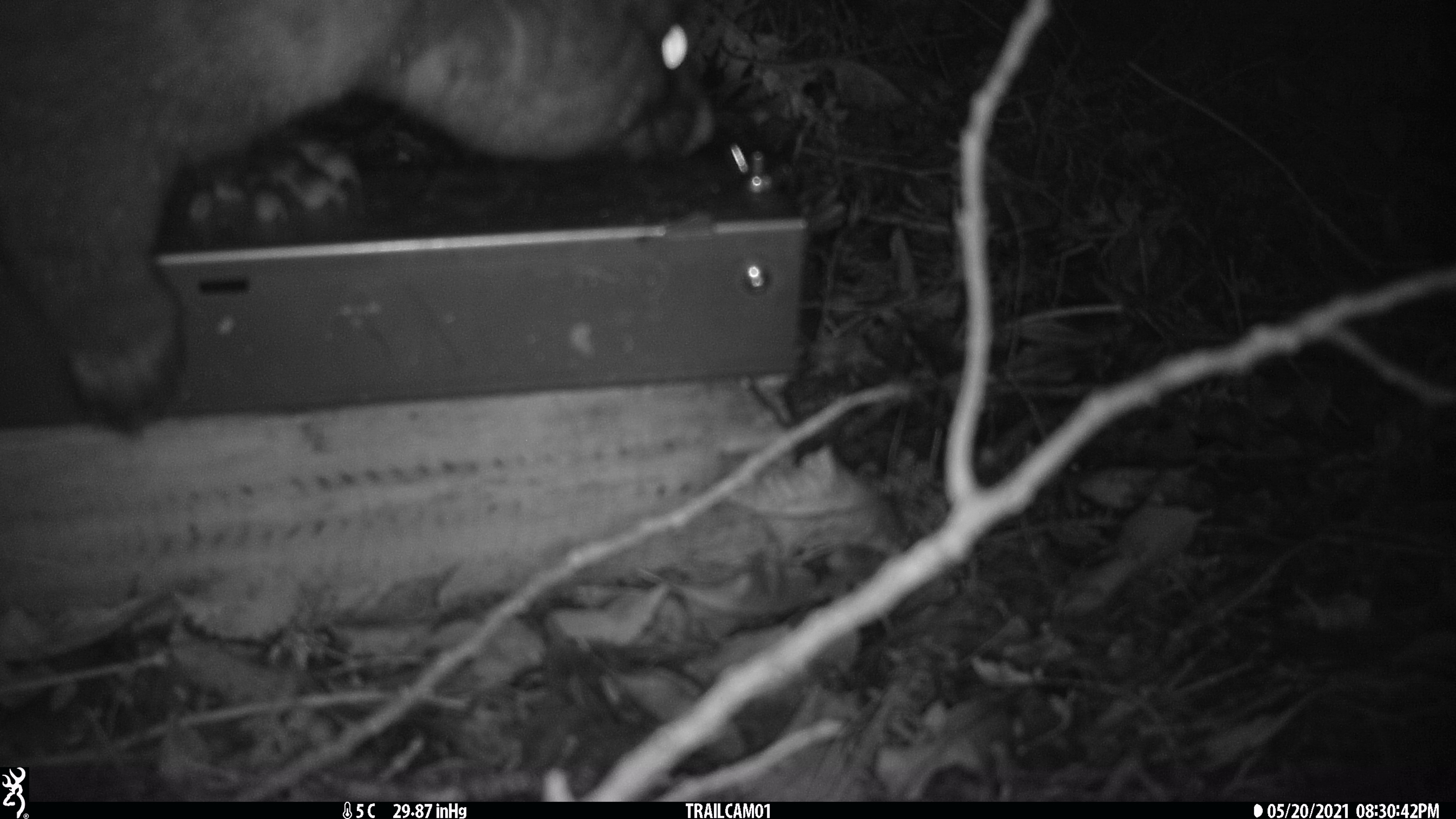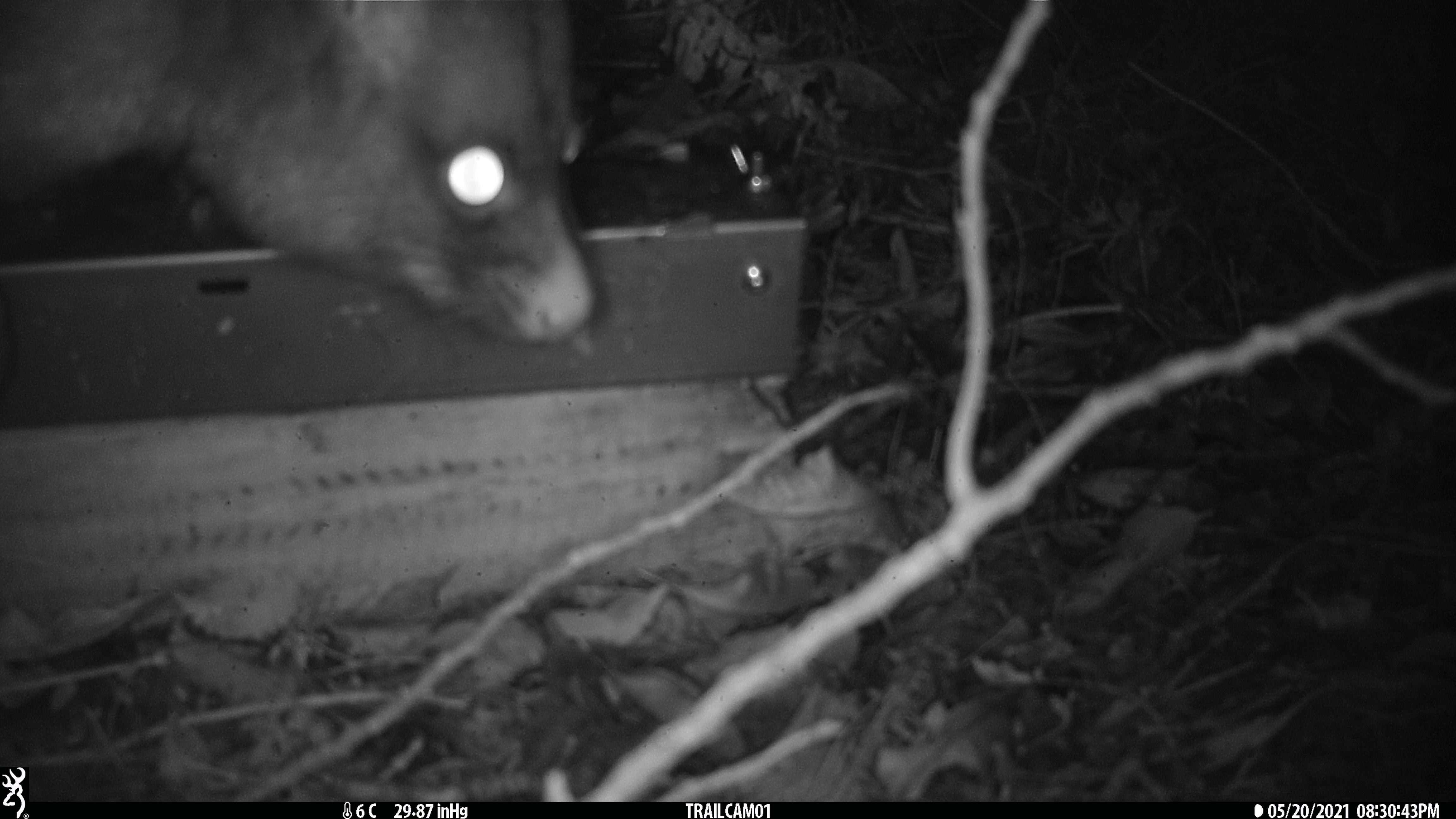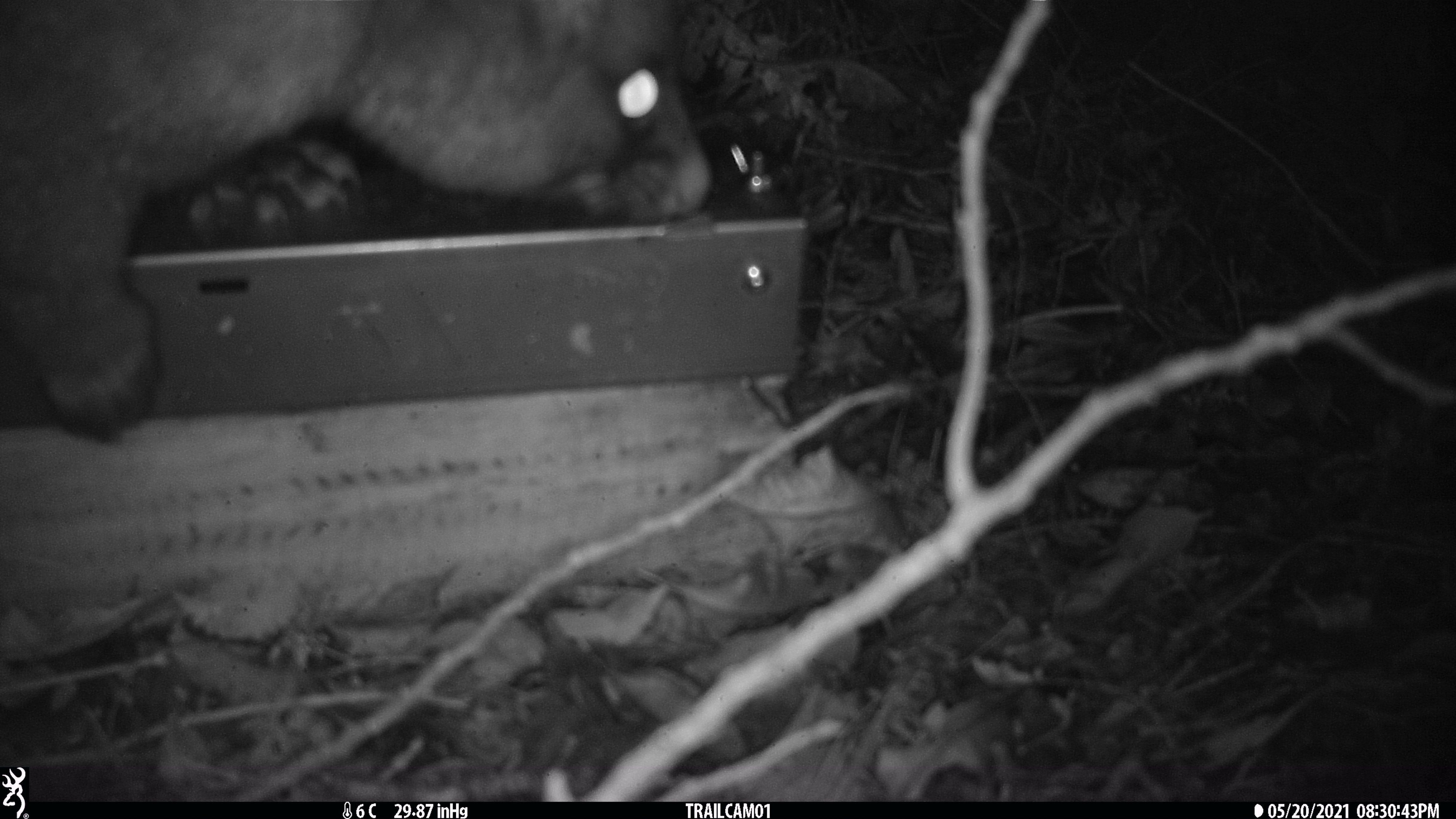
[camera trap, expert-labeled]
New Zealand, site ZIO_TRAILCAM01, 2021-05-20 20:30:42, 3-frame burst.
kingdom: Animalia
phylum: Chordata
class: Mammalia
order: Diprotodontia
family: Phalangeridae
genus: Trichosurus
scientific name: Trichosurus vulpecula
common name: common brushtail possum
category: possum